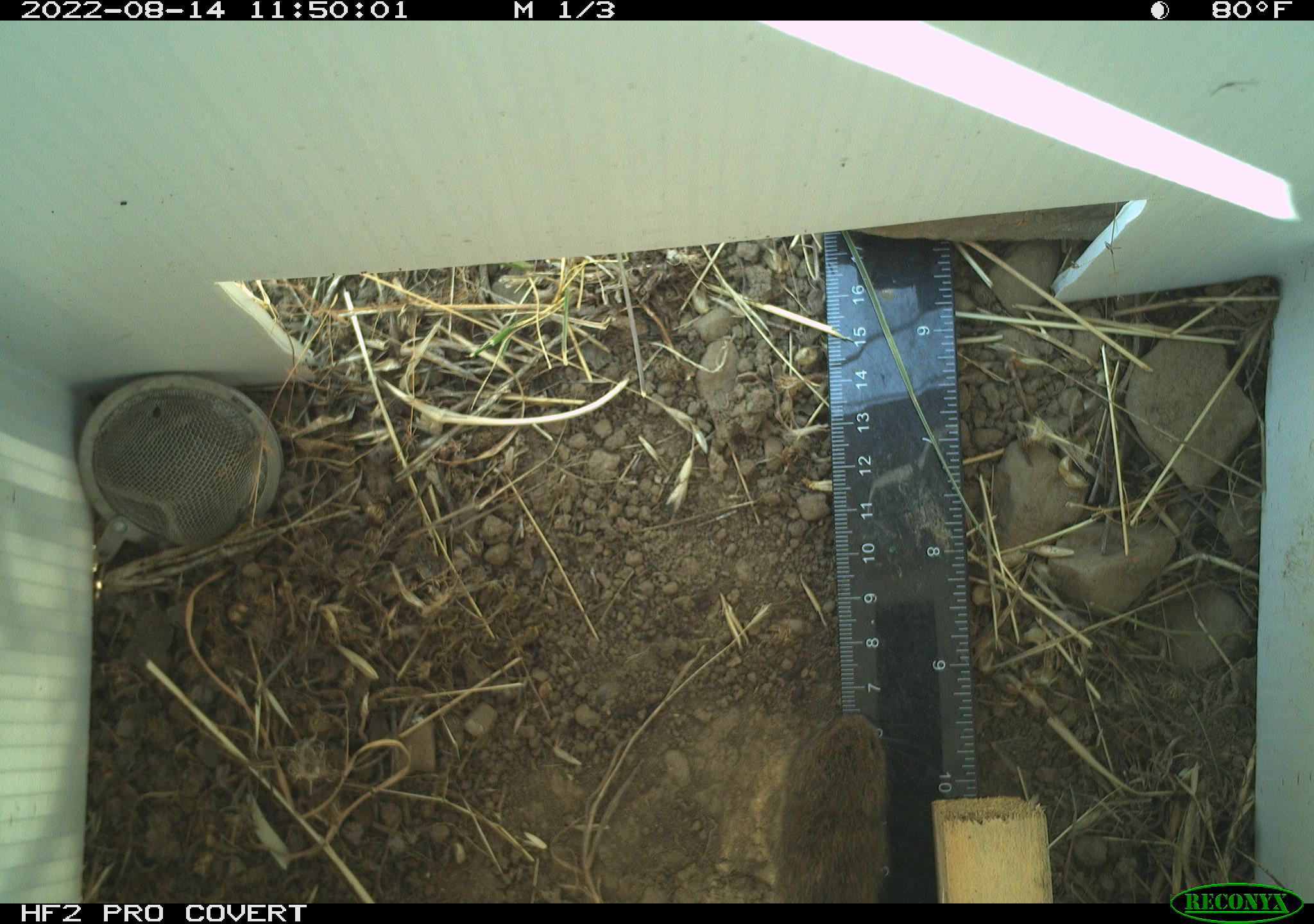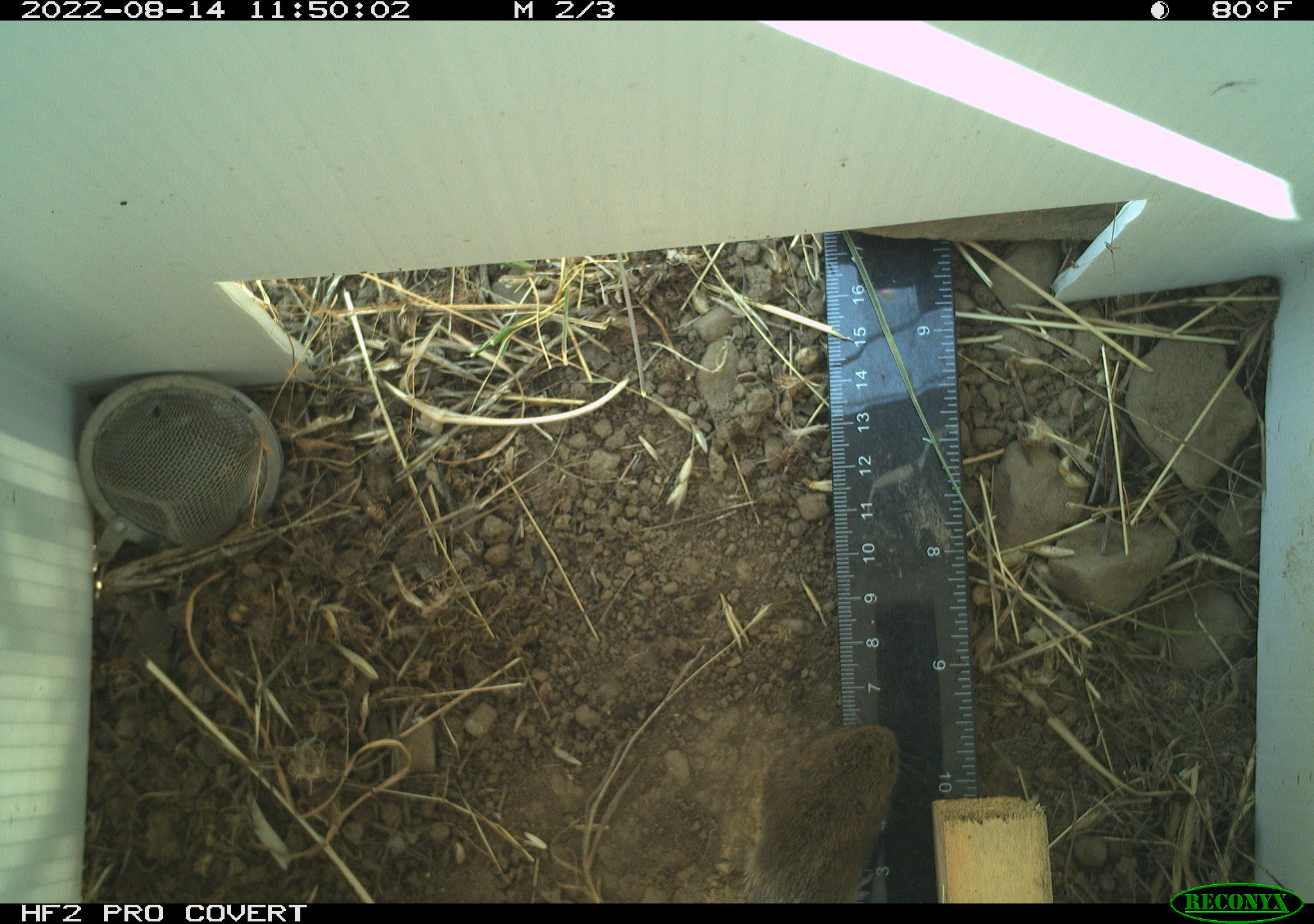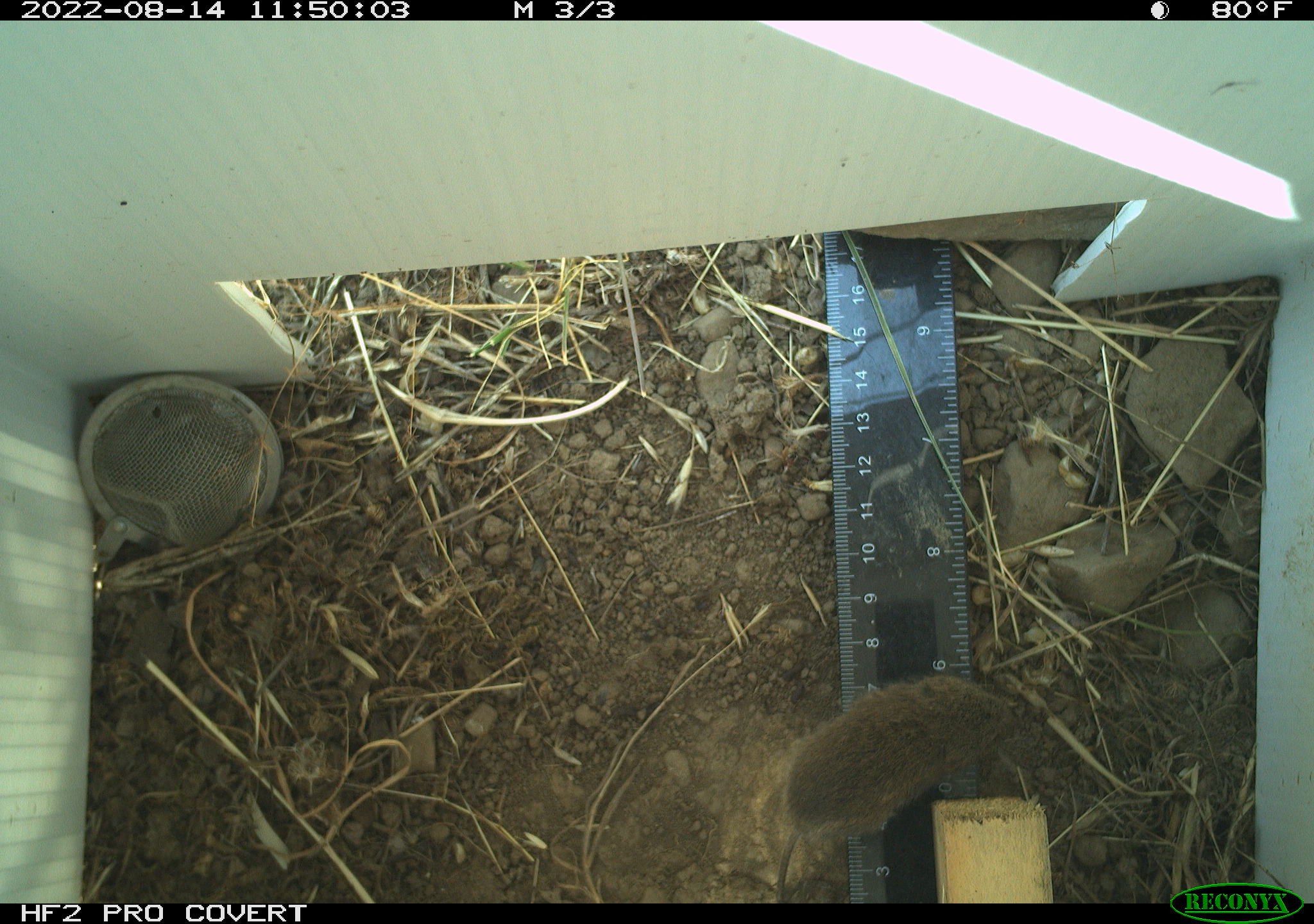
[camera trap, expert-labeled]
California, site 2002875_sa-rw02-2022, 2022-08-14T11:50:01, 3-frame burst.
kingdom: Animalia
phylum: Chordata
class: Mammalia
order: Rodentia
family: Cricetidae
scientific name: Arvicolinae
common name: voles, lemmings, and muskrats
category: arvicolinae subfamily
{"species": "arvicolinae subfamily (voles, lemmings, and muskrats) (Arvicolinae)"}